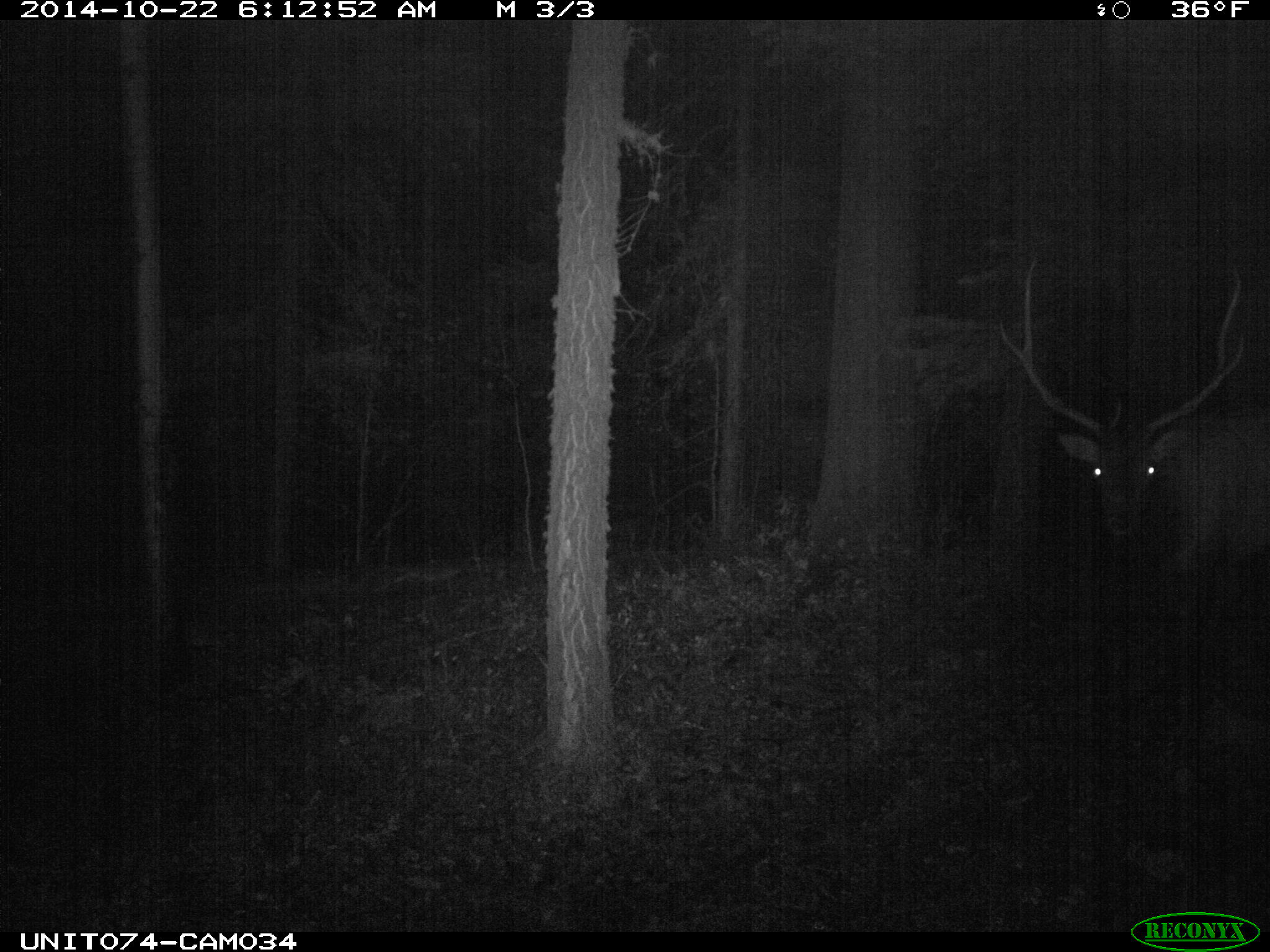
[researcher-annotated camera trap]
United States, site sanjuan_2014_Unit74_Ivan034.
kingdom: Animalia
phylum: Chordata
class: Mammalia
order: Artiodactyla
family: Cervidae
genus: Cervus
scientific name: Cervus elaphus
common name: red deer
Cervus elaphus (red deer).